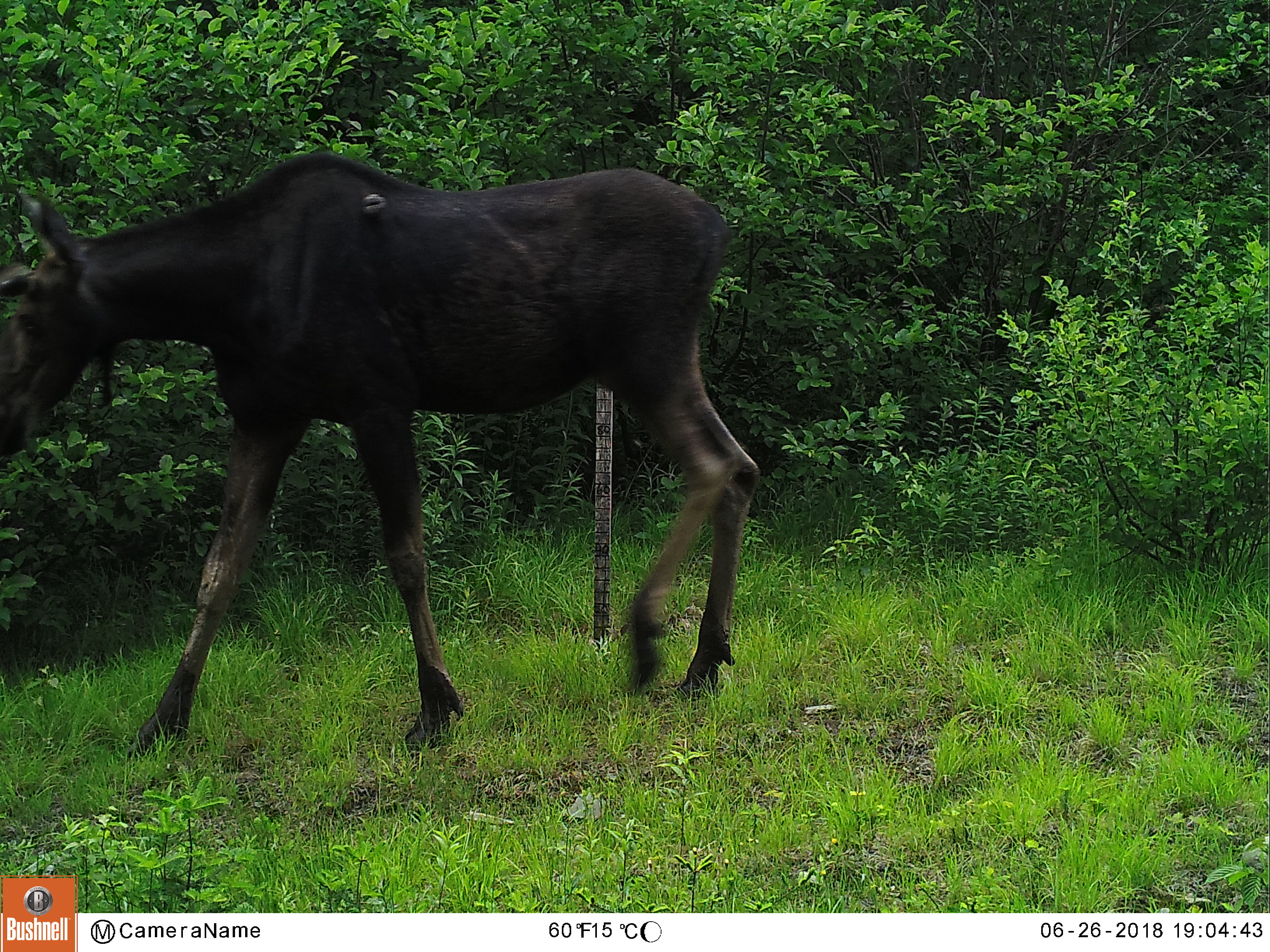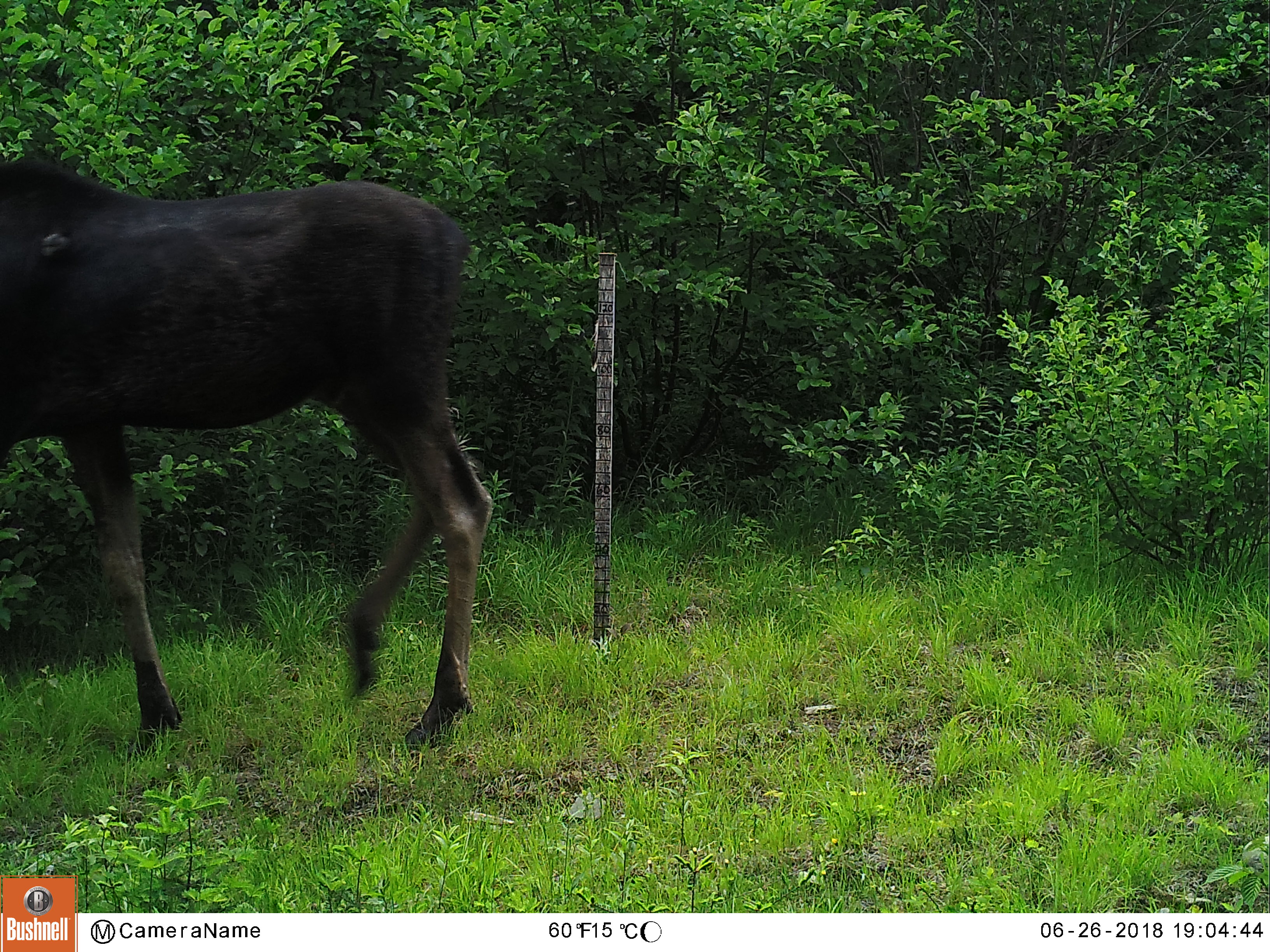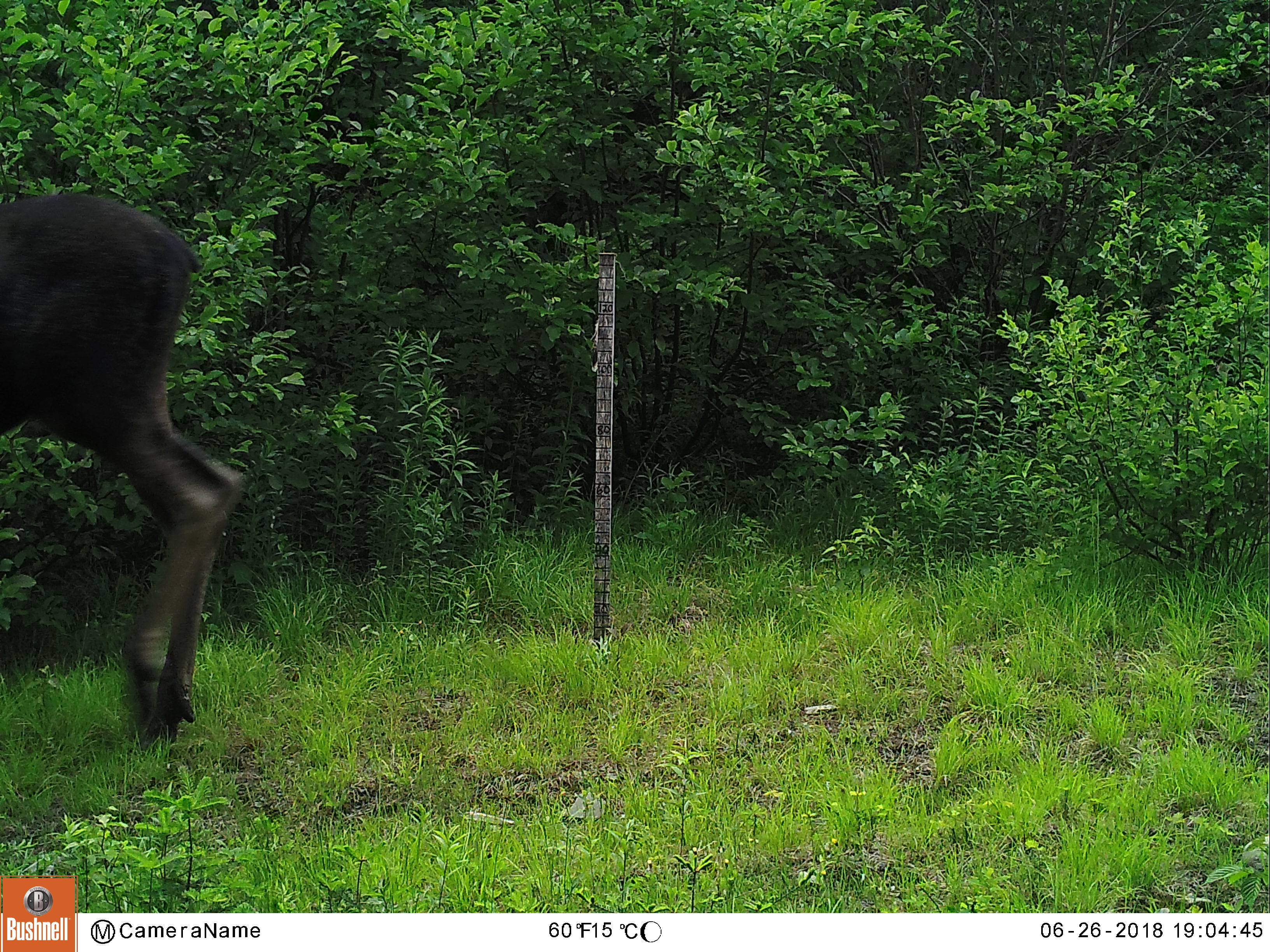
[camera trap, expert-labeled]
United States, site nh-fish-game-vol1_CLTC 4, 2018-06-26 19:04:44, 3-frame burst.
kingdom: Animalia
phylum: Chordata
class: Mammalia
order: Artiodactyla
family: Cervidae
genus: Alces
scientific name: Alces alces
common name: moose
Moose (Alces alces).